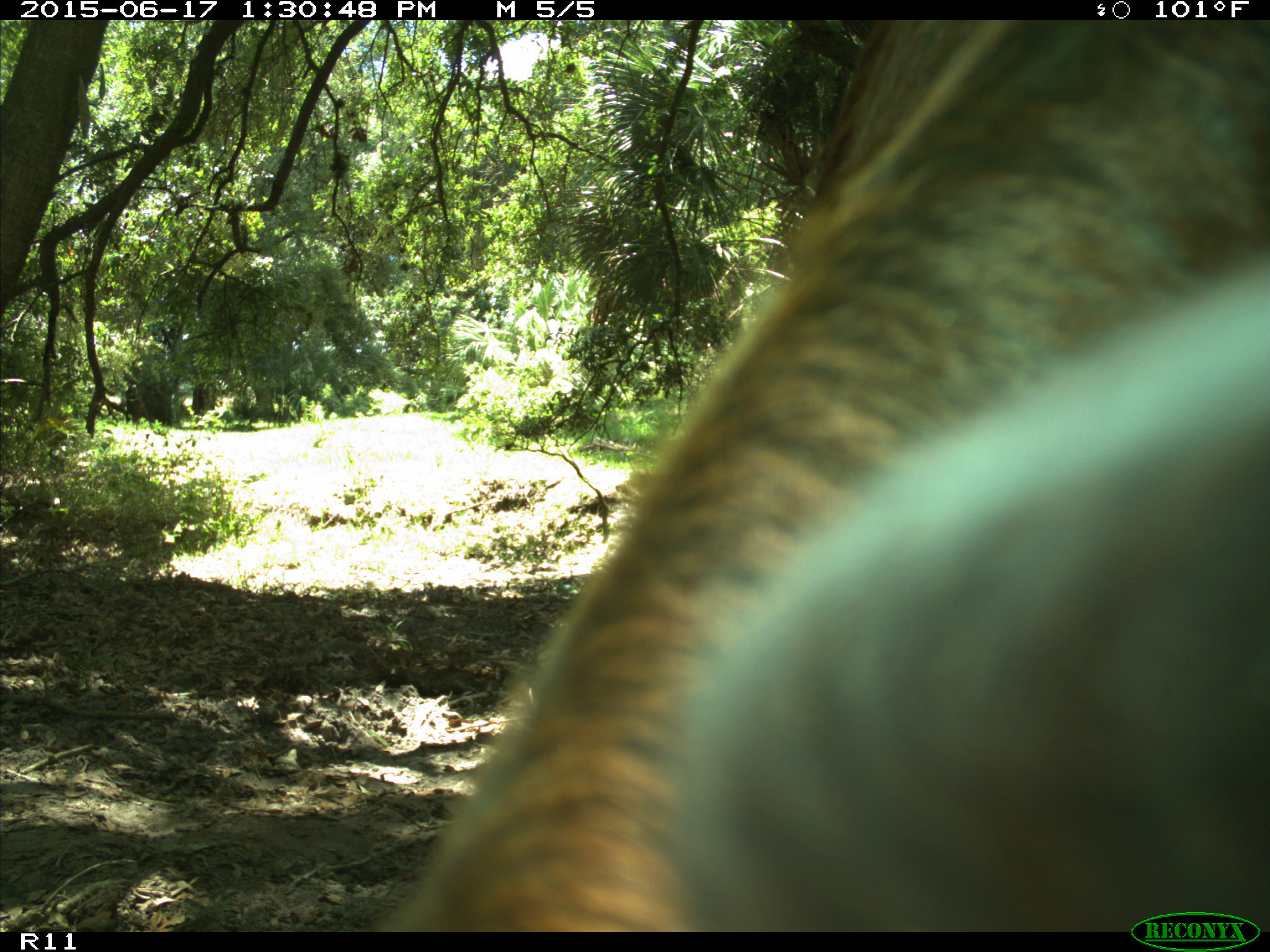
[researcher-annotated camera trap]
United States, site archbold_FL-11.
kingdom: Animalia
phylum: Chordata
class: Mammalia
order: Artiodactyla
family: Bovidae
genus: Bos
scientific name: Bos taurus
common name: domestic cow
Bos taurus (domestic cow).